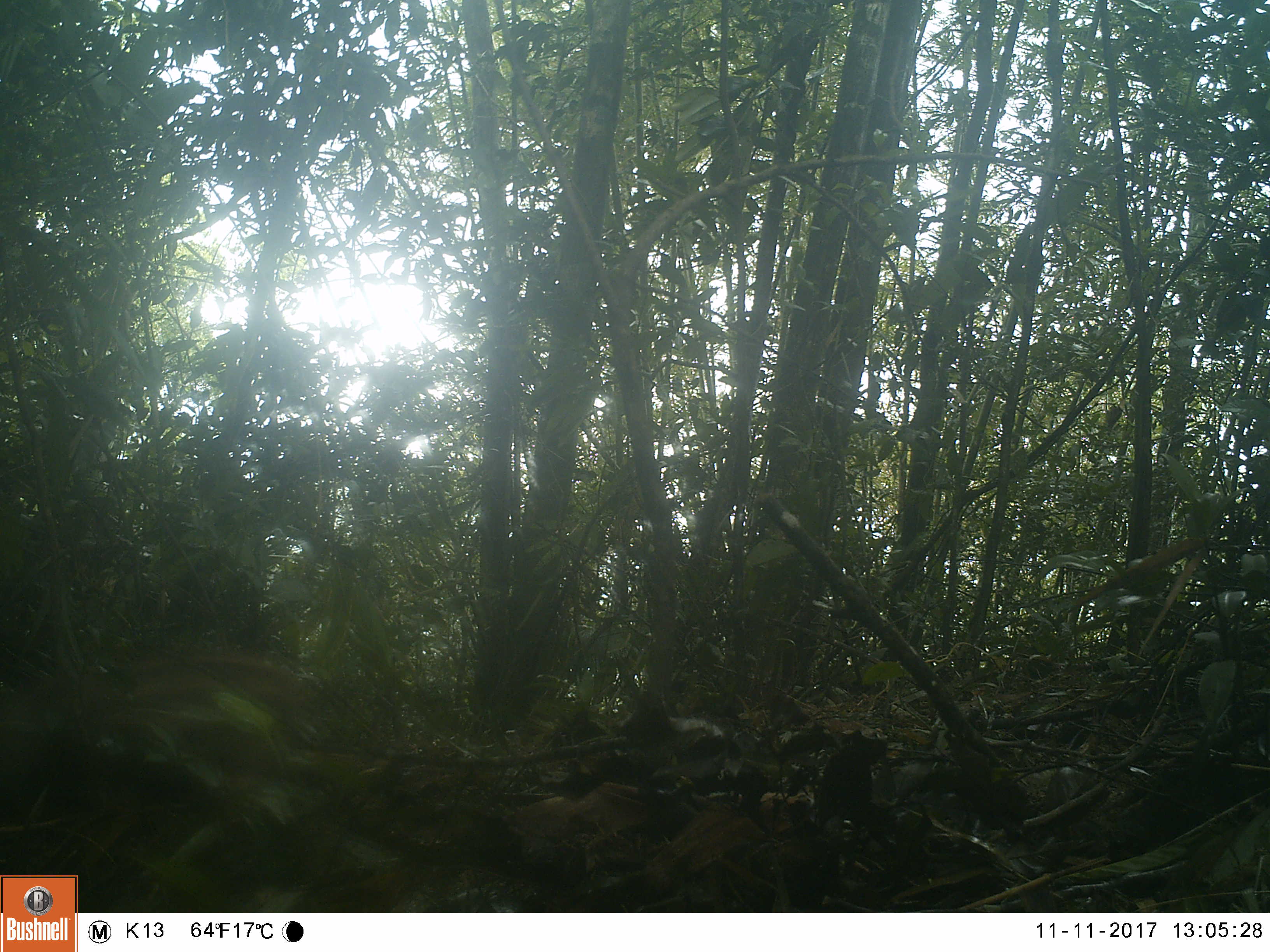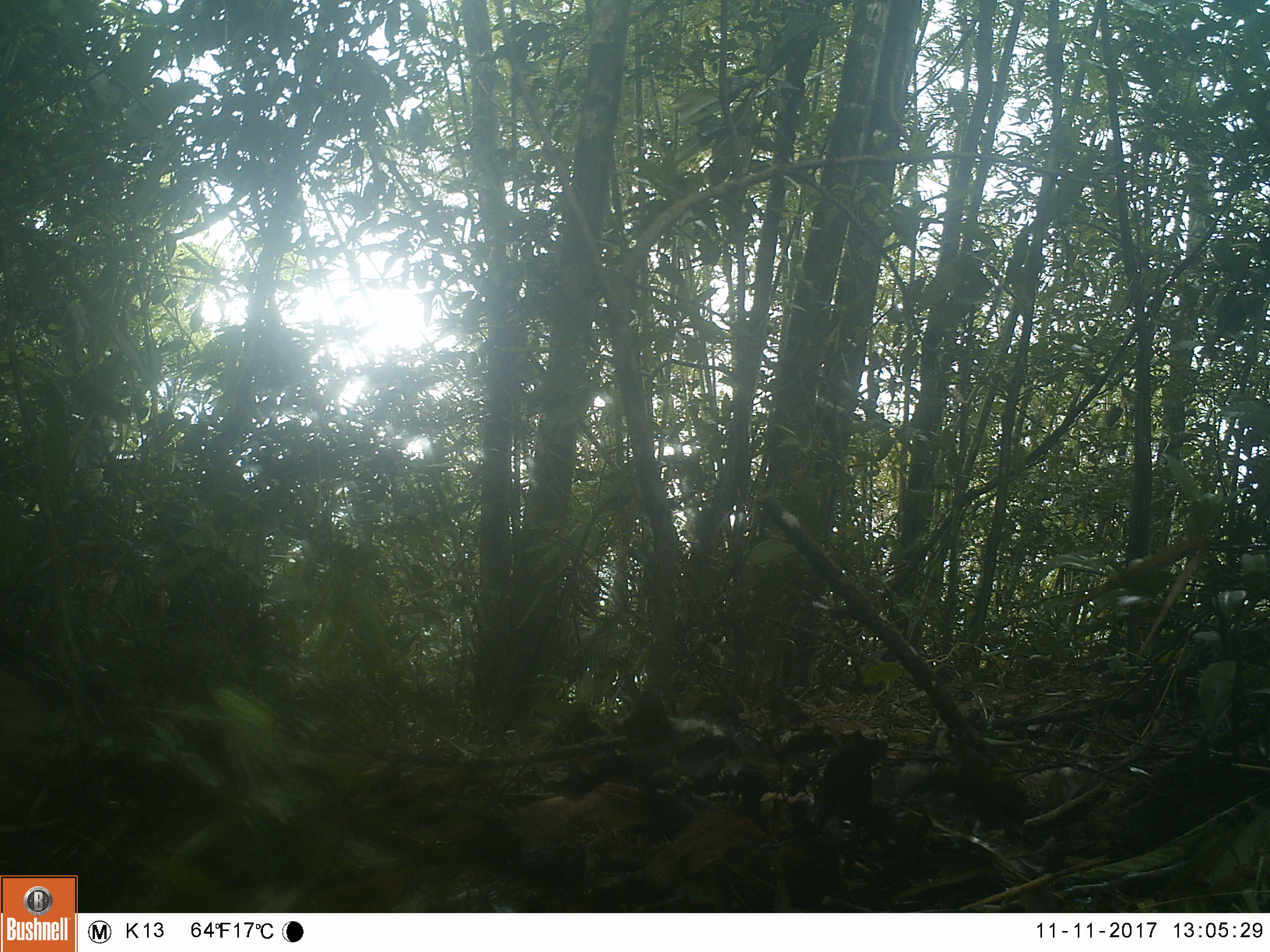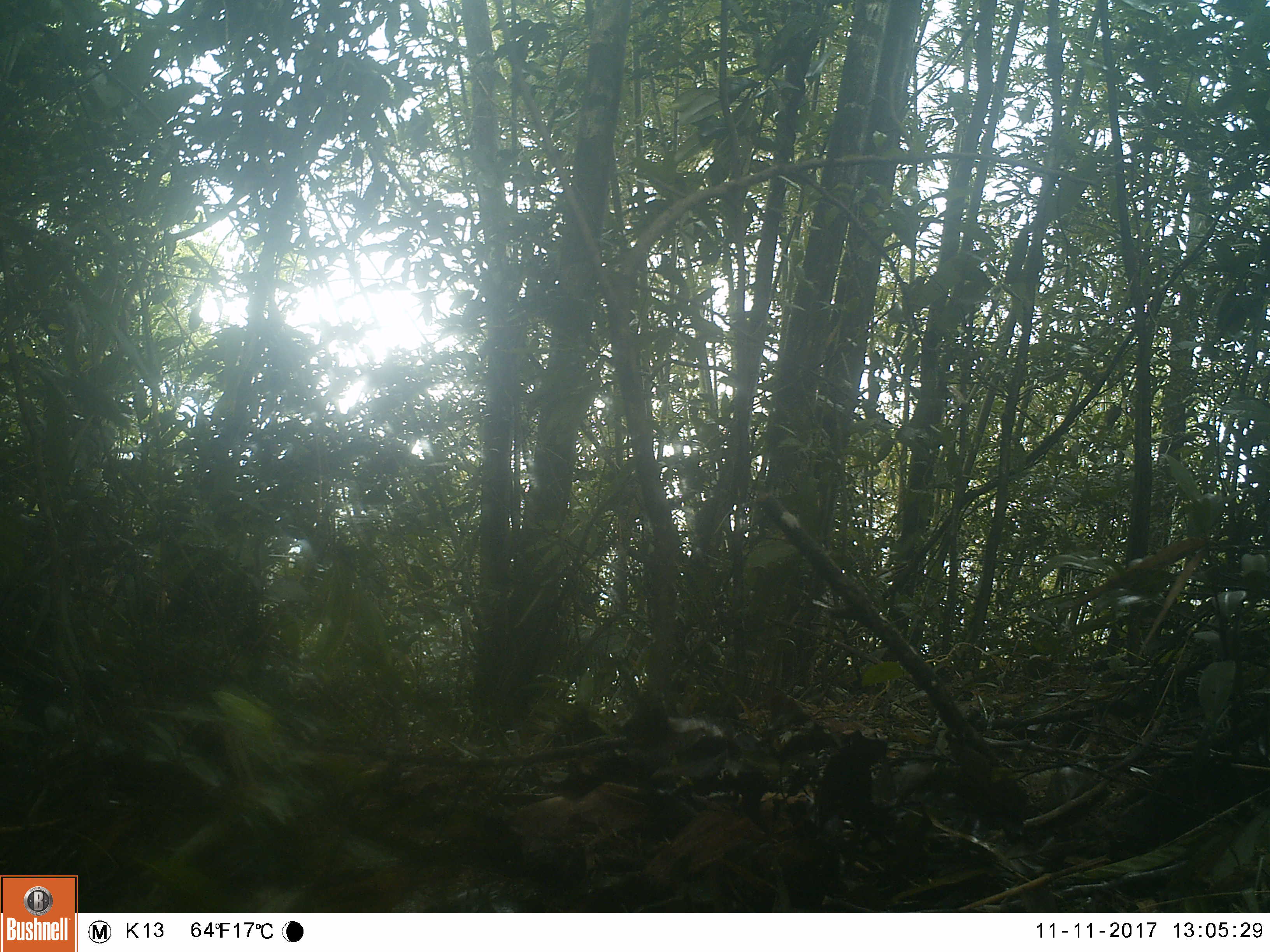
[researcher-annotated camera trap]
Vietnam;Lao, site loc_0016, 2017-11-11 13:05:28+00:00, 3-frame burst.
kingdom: Animalia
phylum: Chordata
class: Mammalia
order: Artiodactyla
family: Suidae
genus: Sus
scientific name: Sus scrofa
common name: eurasian wild pig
Eurasian wild pig (Sus scrofa). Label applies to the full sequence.